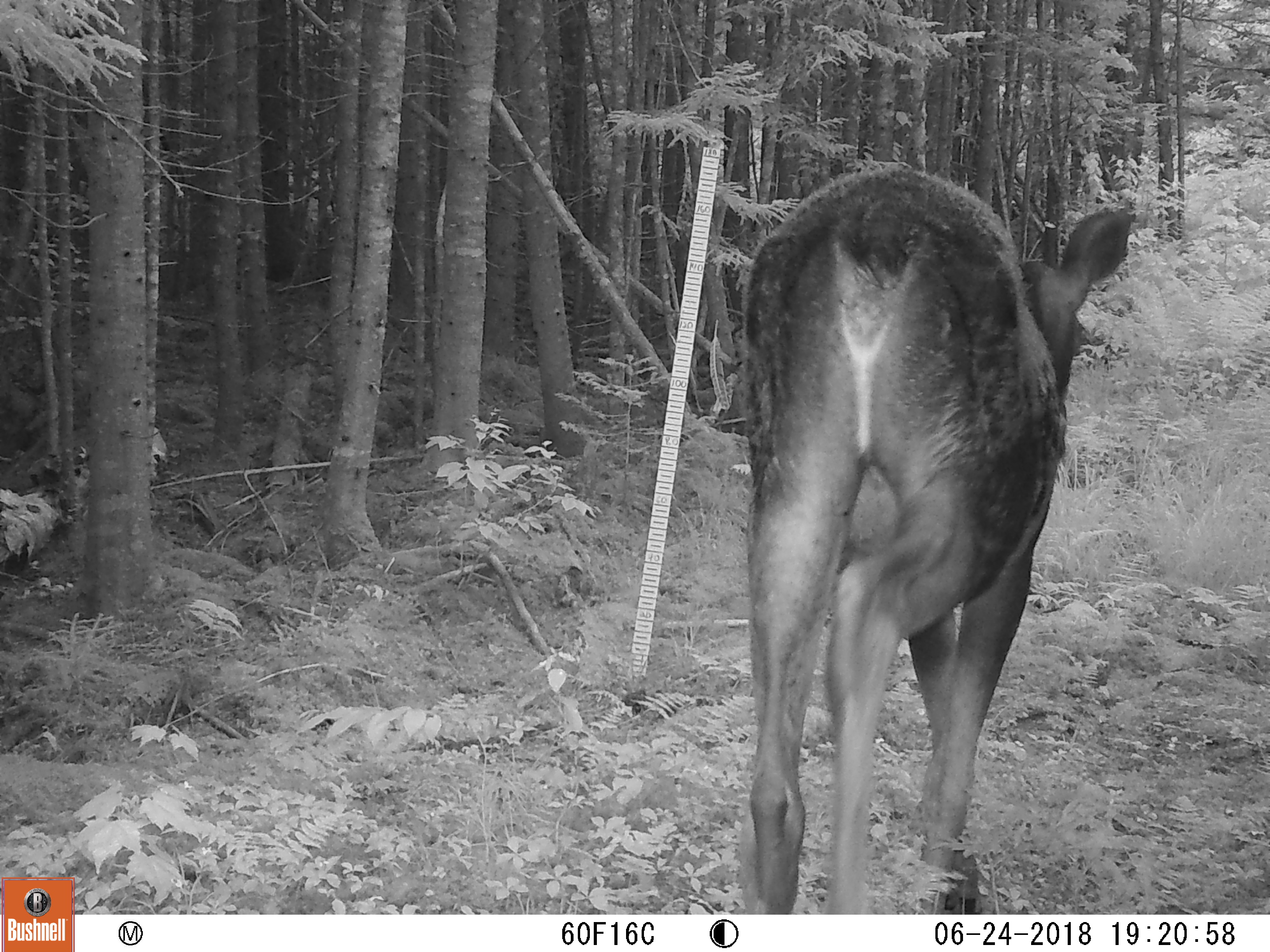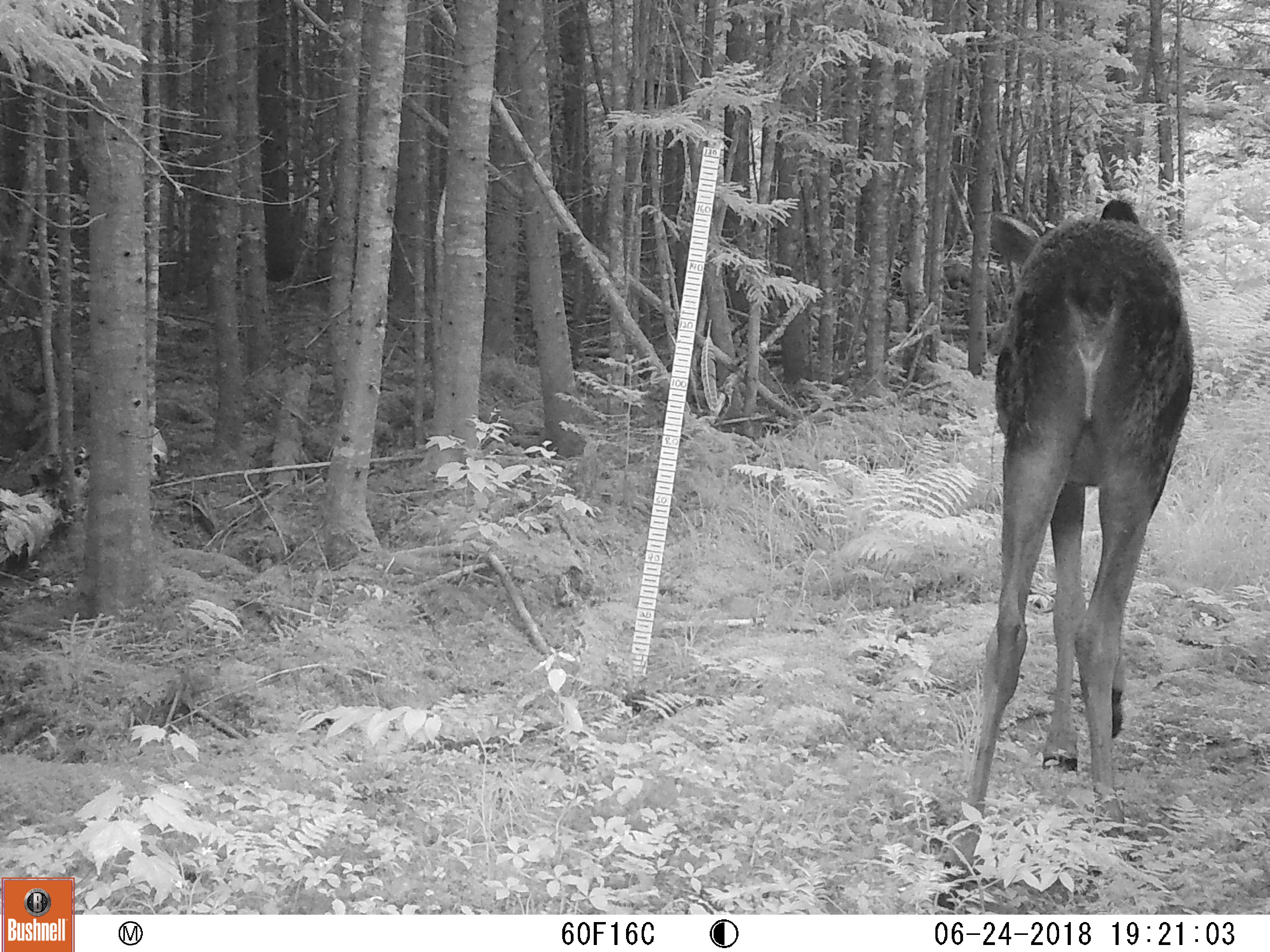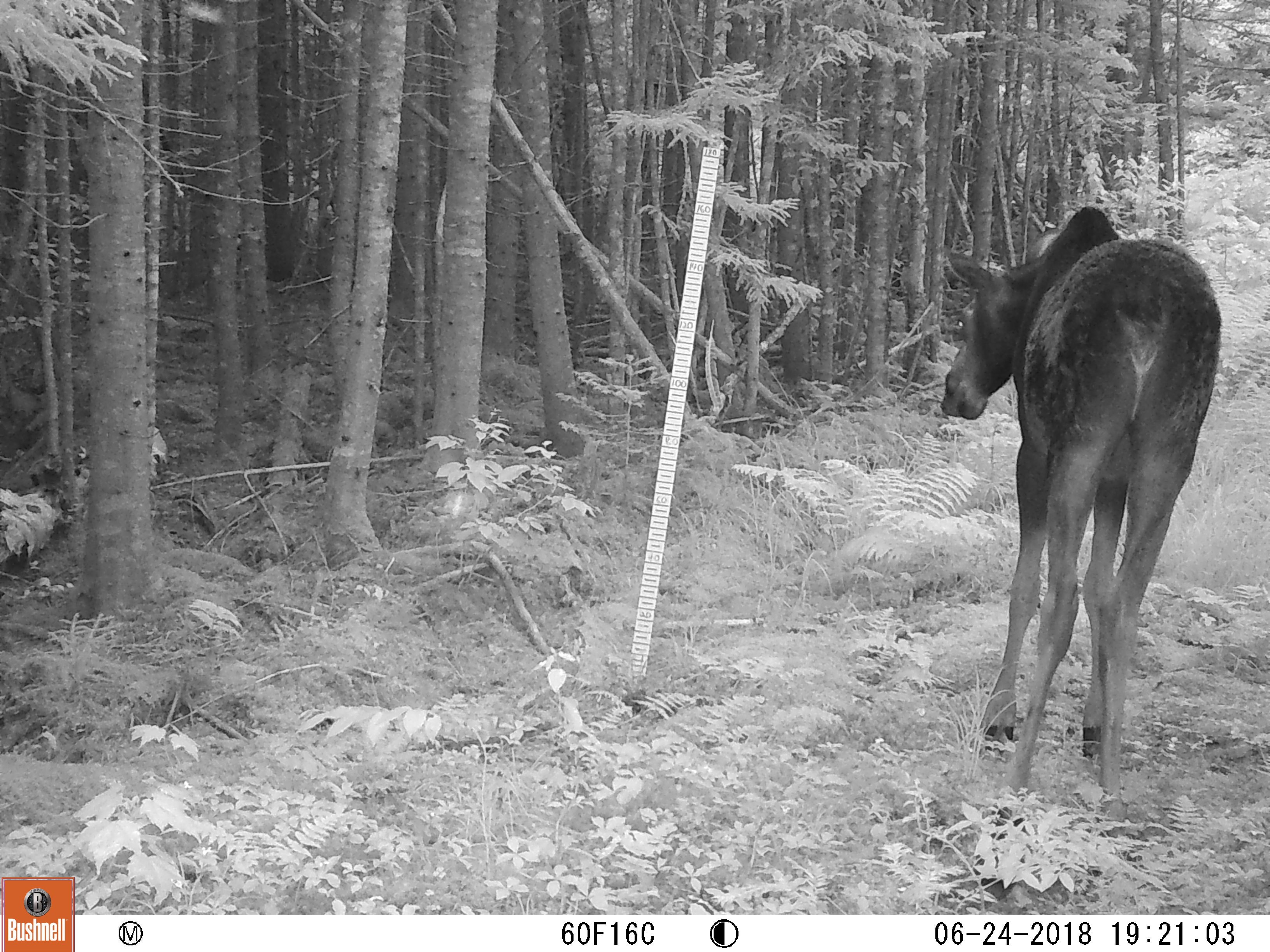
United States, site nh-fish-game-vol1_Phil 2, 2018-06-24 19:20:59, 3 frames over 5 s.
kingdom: Animalia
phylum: Chordata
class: Mammalia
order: Artiodactyla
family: Cervidae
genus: Alces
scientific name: Alces alces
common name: moose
Moose (Alces alces).